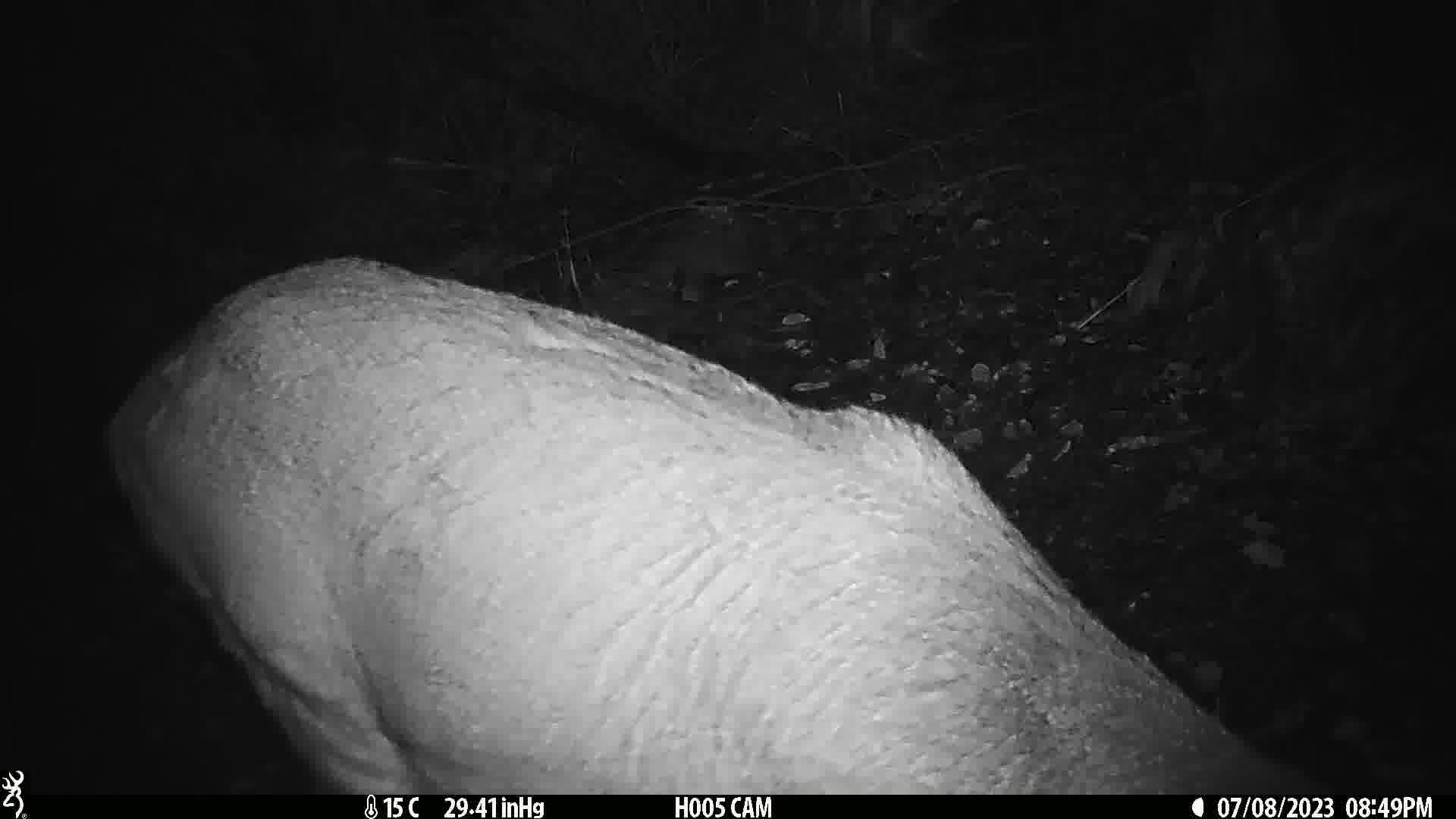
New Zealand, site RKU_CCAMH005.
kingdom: Animalia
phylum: Chordata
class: Mammalia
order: Artiodactyla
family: Cervidae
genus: Odocoileus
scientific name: Odocoileus virginianus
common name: white-tailed deer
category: white tailed deer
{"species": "white tailed deer (white-tailed deer) (Odocoileus virginianus)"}